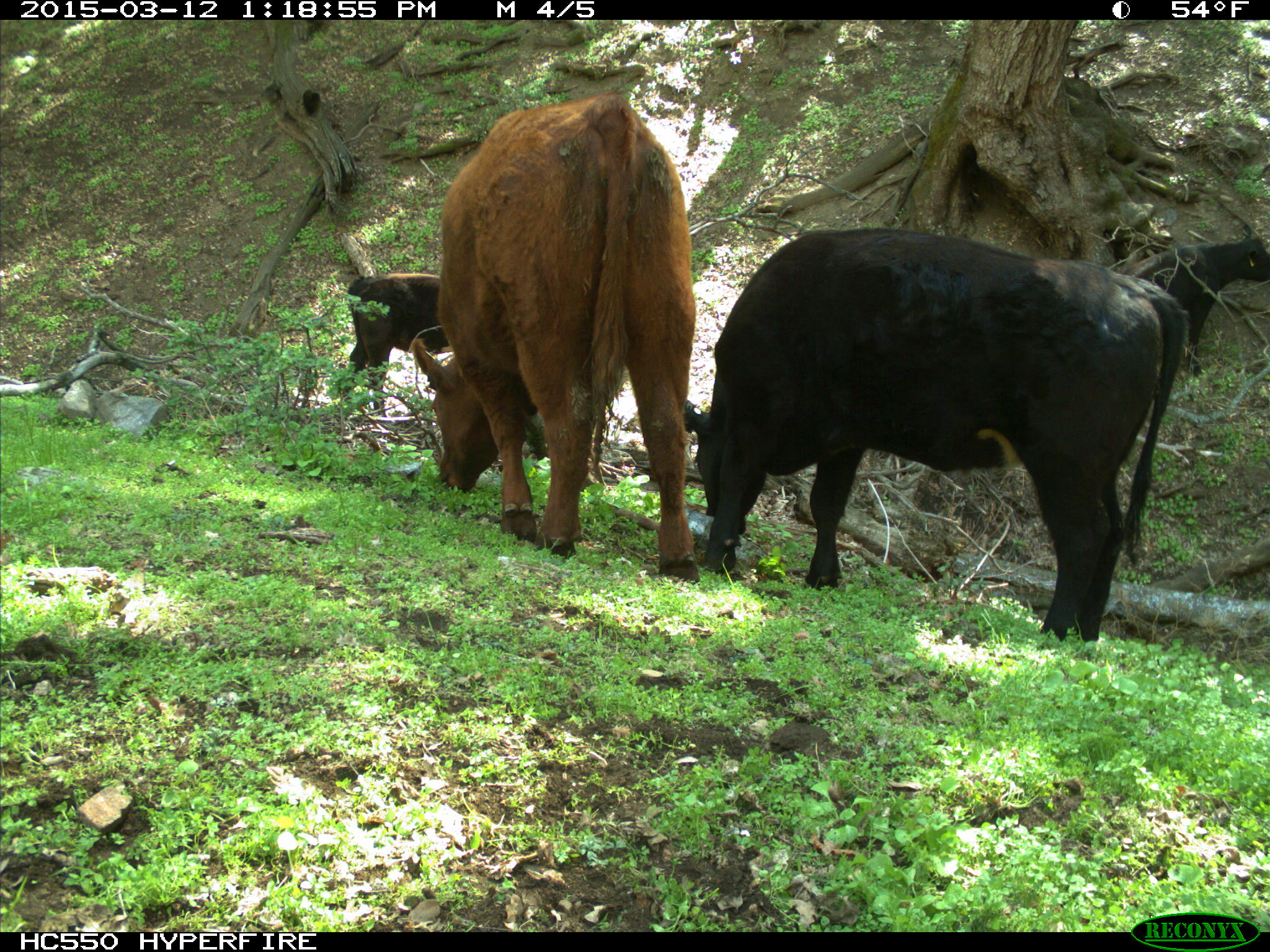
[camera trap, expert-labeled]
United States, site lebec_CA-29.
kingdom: Animalia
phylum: Chordata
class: Mammalia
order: Artiodactyla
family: Bovidae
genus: Bos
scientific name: Bos taurus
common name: domestic cow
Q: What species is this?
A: Bos taurus (domestic cow).